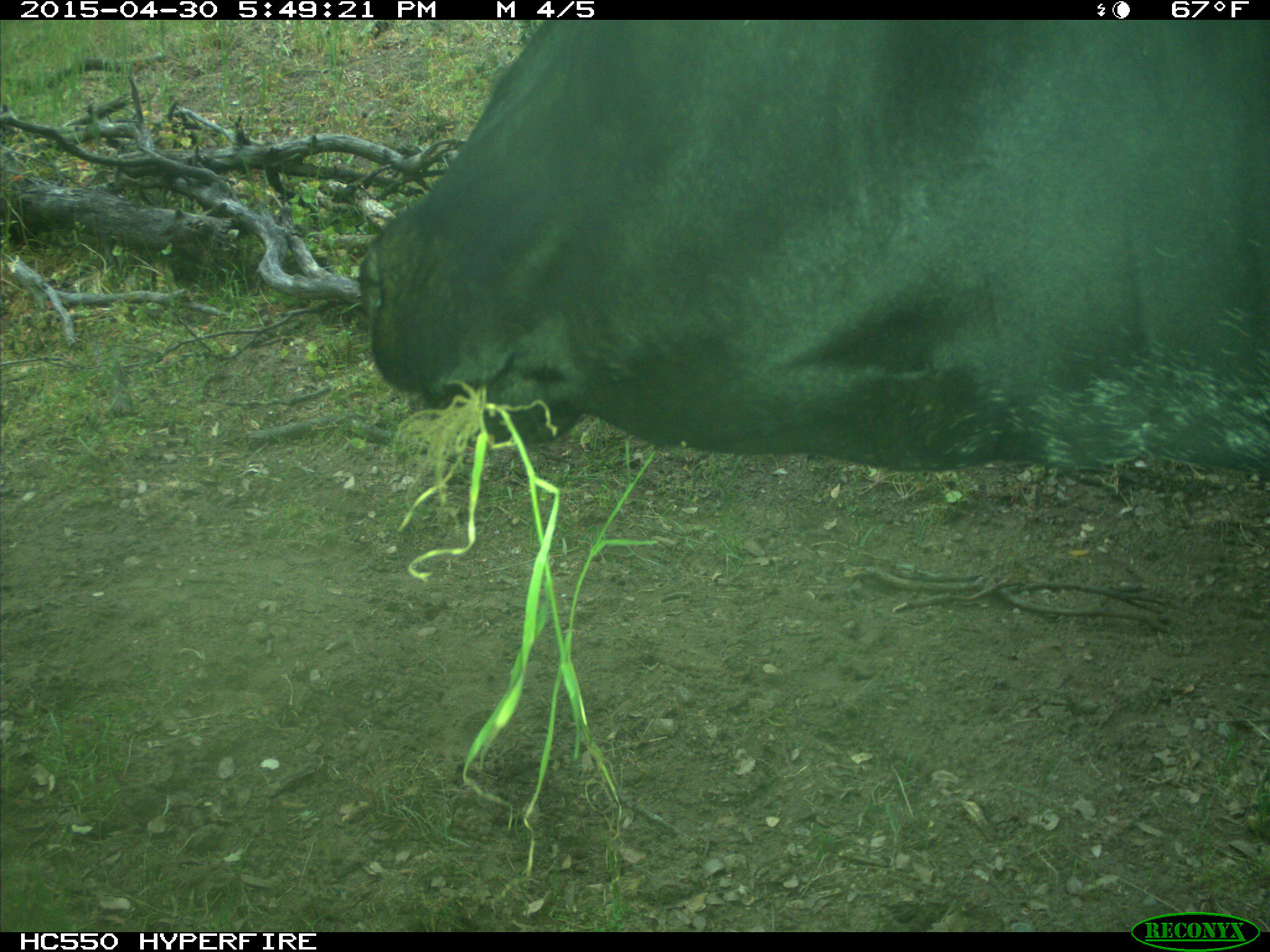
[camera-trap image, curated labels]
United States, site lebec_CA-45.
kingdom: Animalia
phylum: Chordata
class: Mammalia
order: Artiodactyla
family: Bovidae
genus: Bos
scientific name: Bos taurus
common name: domestic cow